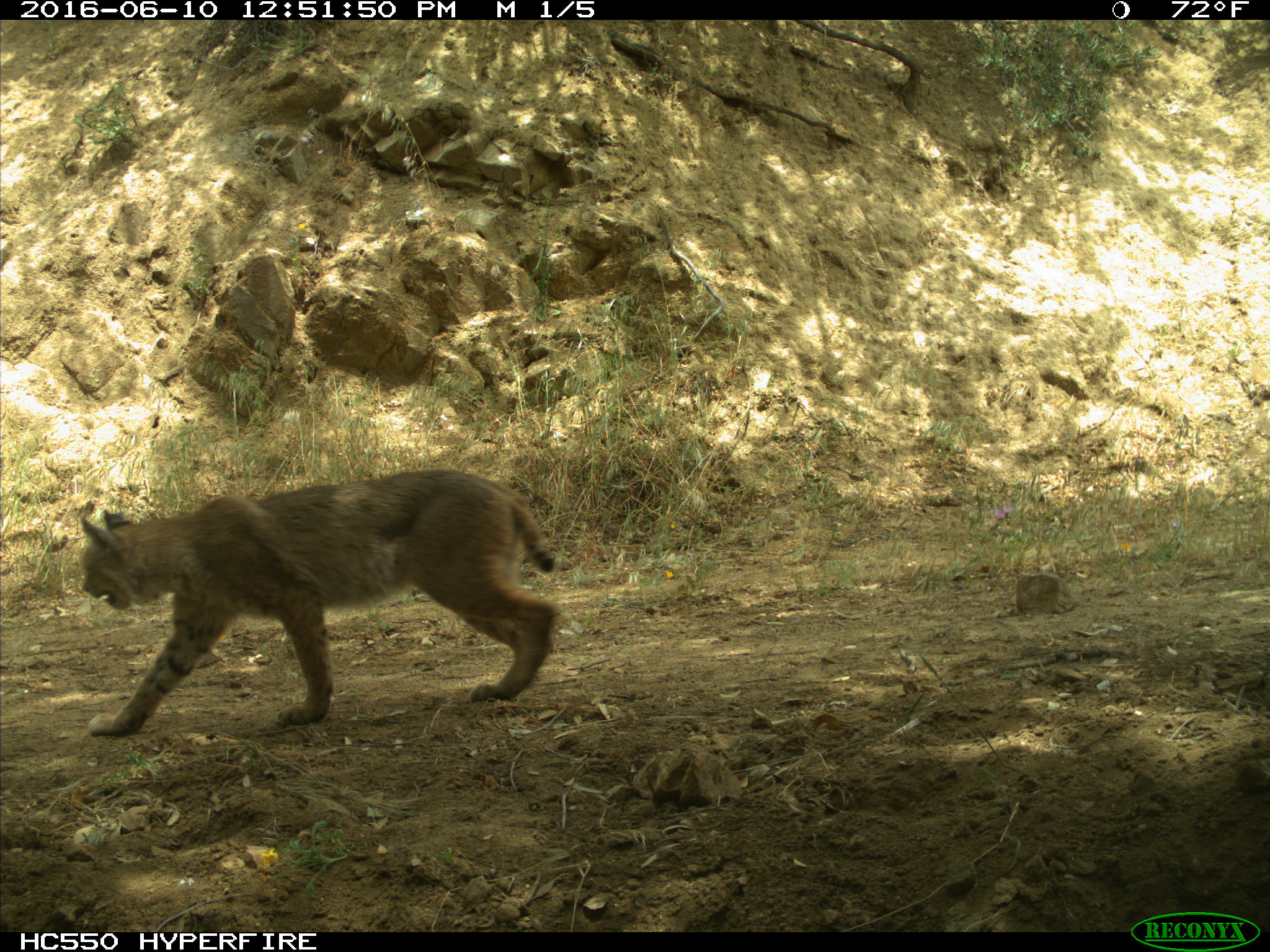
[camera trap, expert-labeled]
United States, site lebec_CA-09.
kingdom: Animalia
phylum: Chordata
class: Mammalia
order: Carnivora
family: Felidae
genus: Lynx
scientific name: Lynx rufus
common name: bobcat